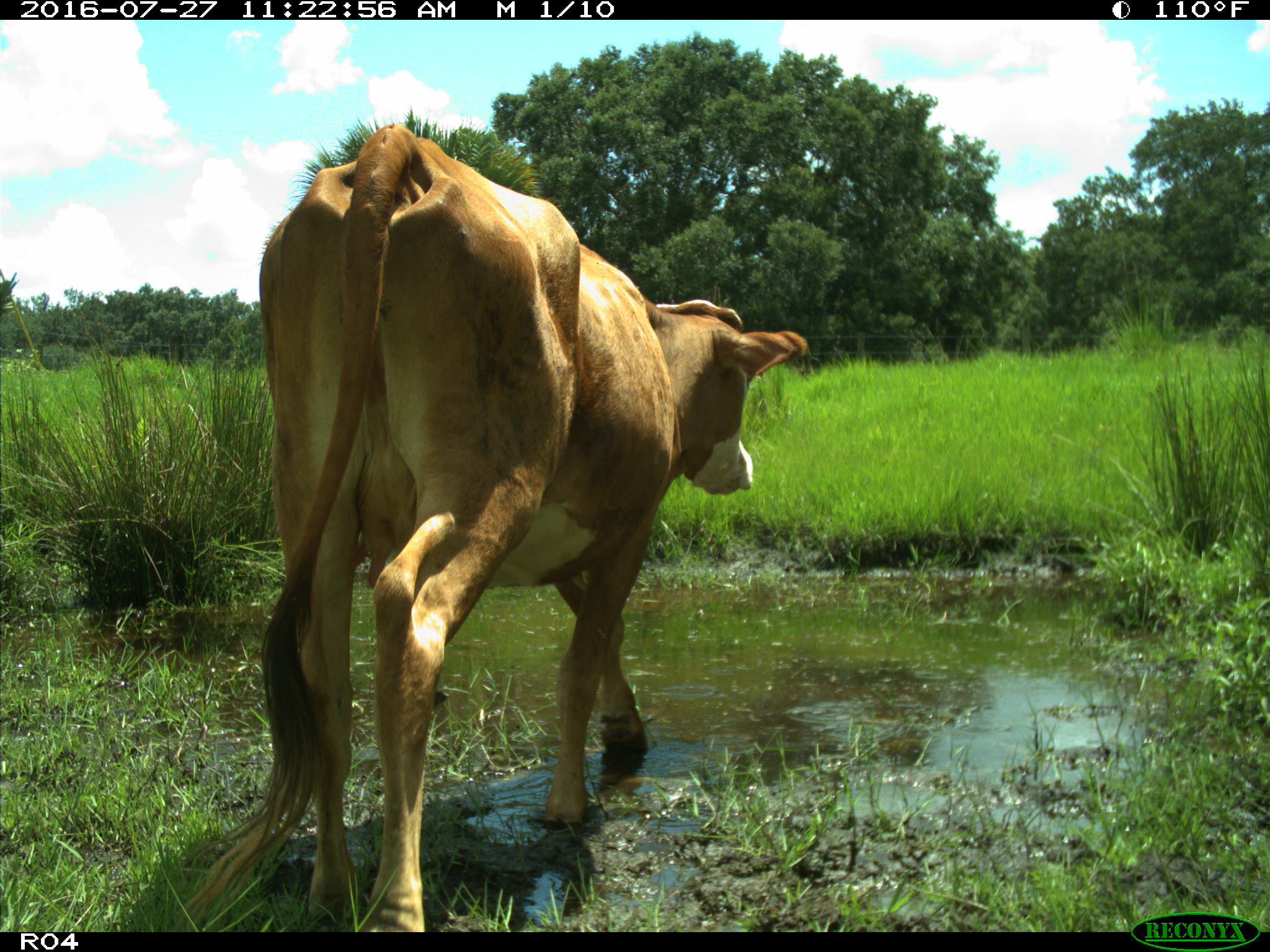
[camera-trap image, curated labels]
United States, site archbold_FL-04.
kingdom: Animalia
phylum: Chordata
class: Mammalia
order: Artiodactyla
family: Bovidae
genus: Bos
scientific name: Bos taurus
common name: domestic cow